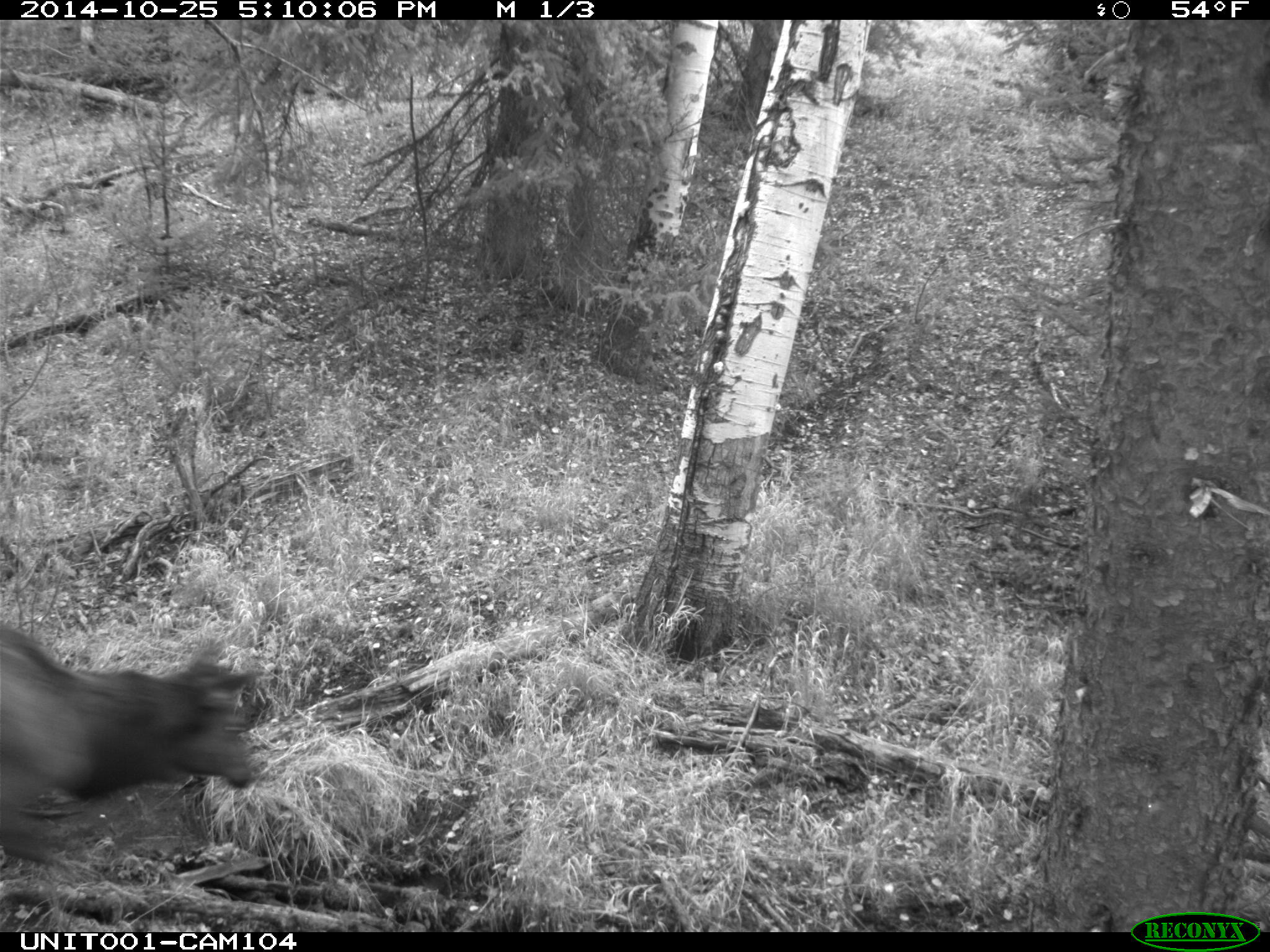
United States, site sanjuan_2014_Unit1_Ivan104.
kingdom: Animalia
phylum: Chordata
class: Mammalia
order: Artiodactyla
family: Cervidae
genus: Cervus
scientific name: Cervus elaphus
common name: red deer